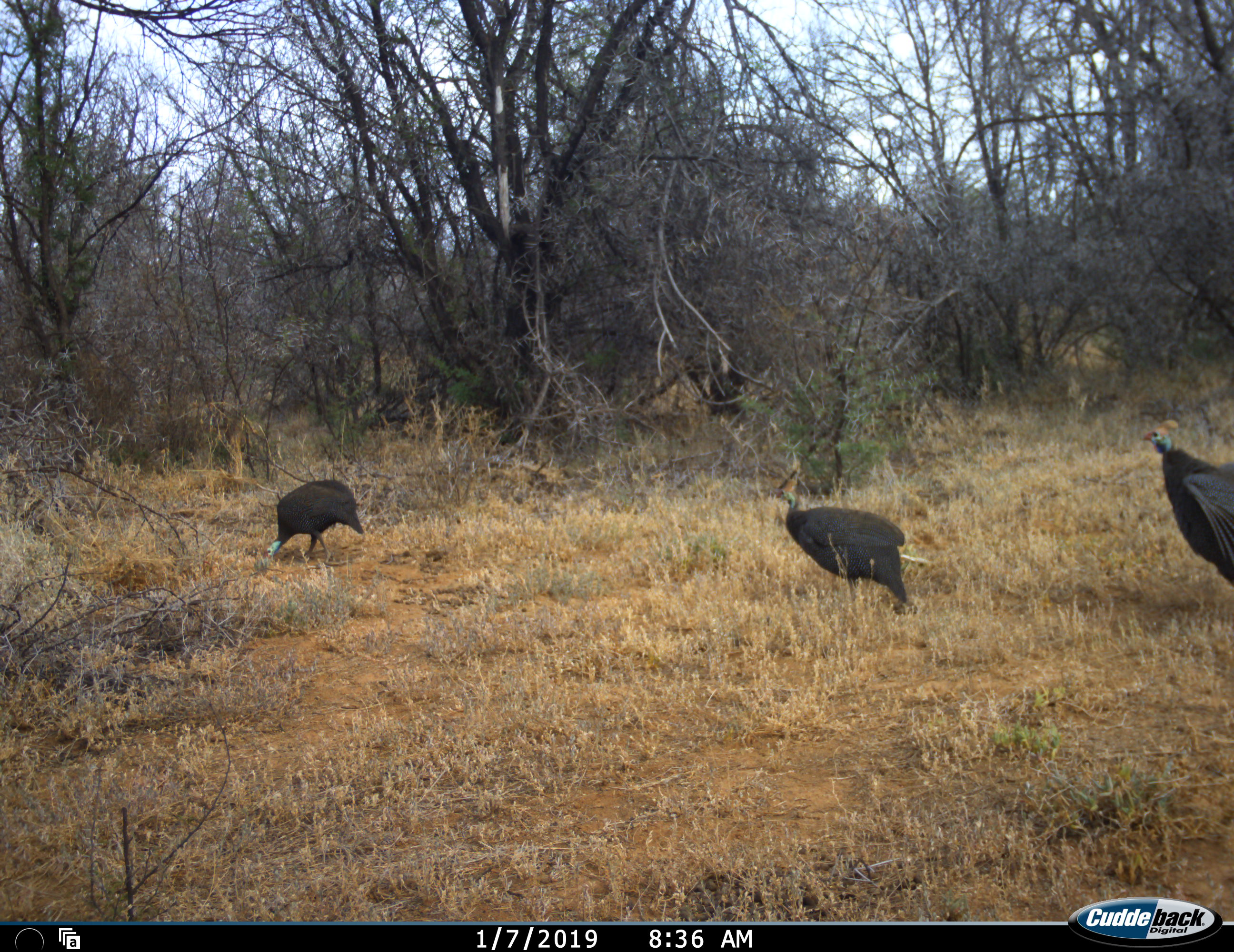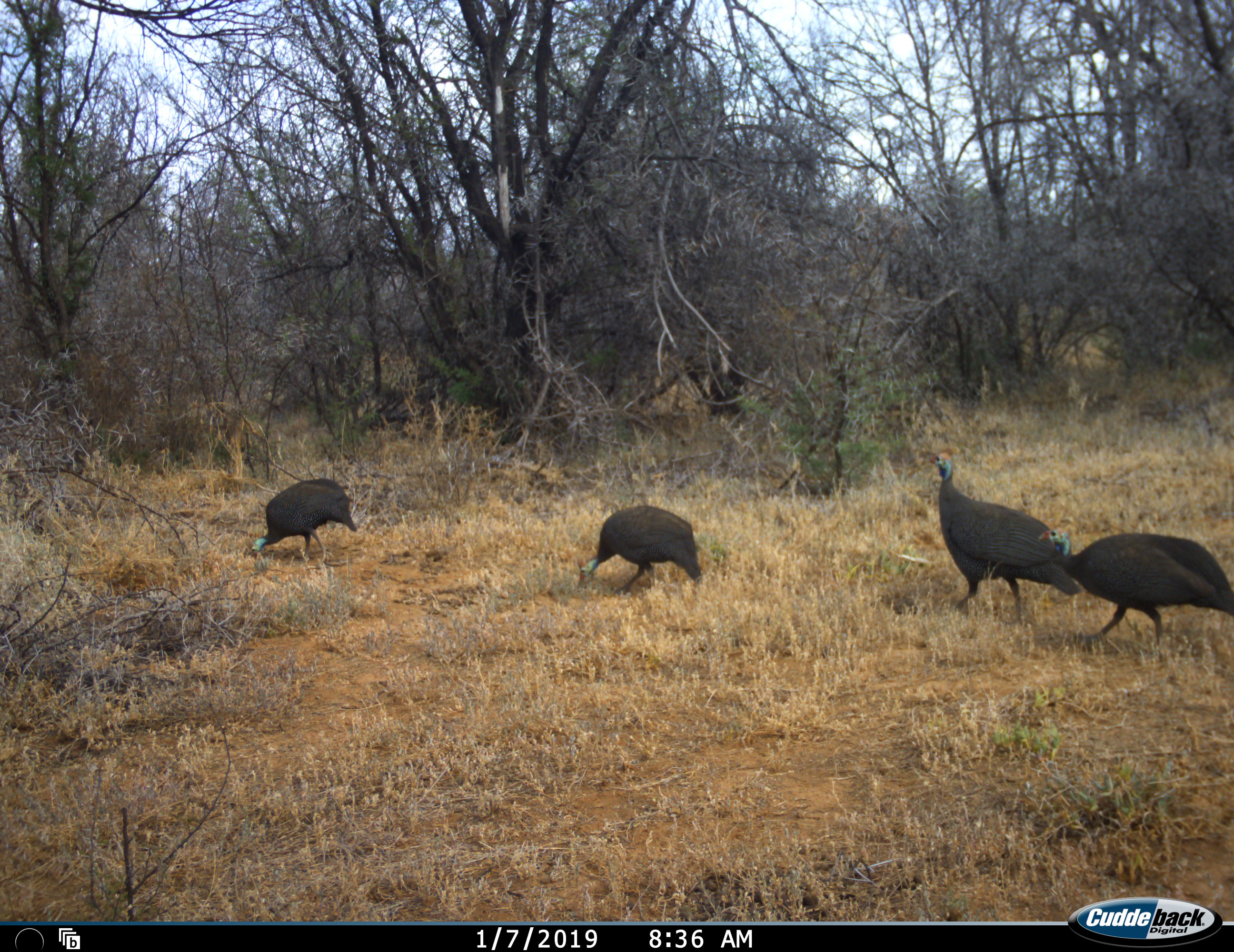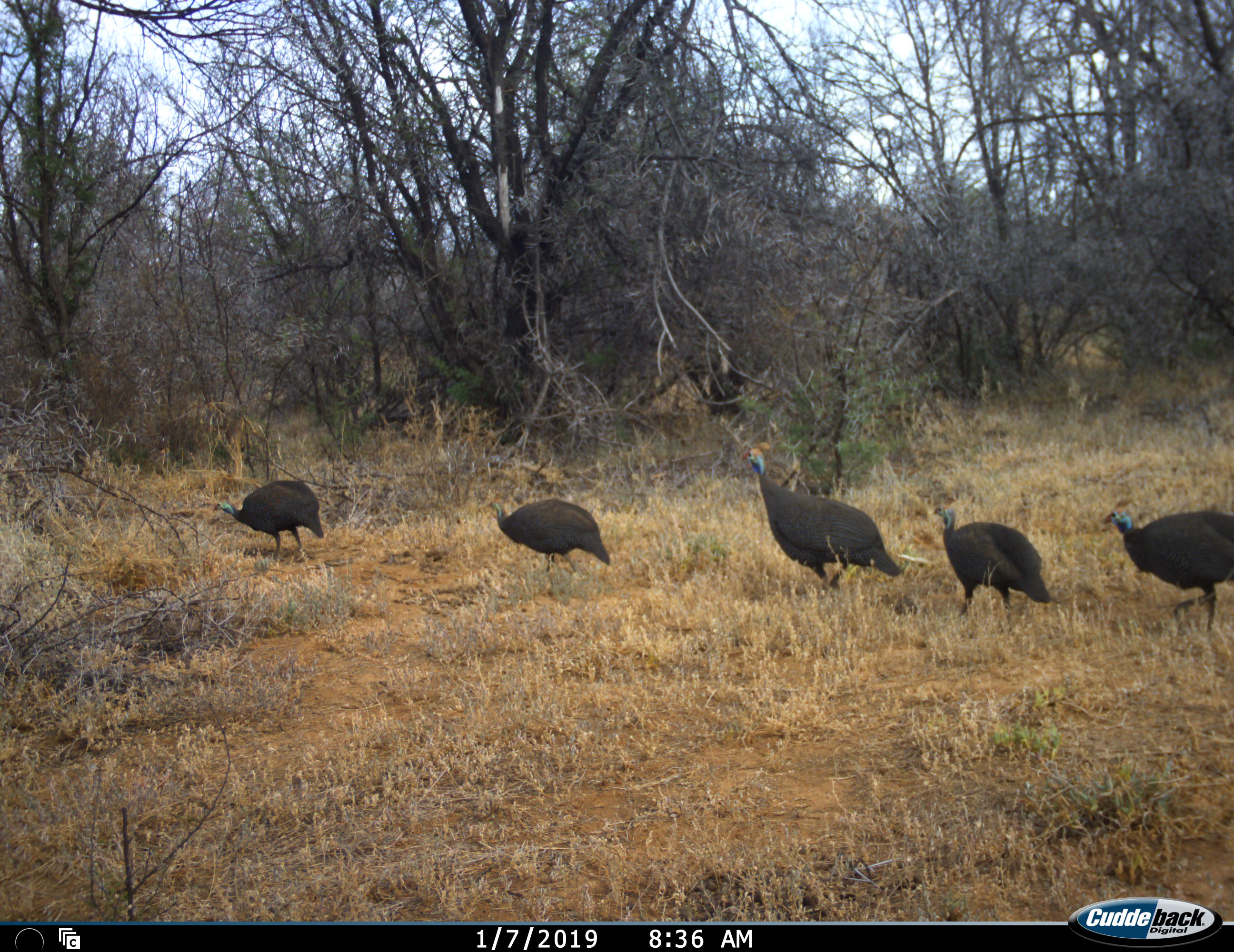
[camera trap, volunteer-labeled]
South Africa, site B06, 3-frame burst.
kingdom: Animalia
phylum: Chordata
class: Aves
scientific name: Aves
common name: bird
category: birdother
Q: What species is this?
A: Birdother (bird) (Aves).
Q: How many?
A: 5.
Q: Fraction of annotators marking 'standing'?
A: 30%.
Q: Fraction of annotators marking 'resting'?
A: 0%.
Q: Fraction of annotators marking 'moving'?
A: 100%.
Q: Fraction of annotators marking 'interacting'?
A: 0%.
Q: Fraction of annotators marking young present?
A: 10%.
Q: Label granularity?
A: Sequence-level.